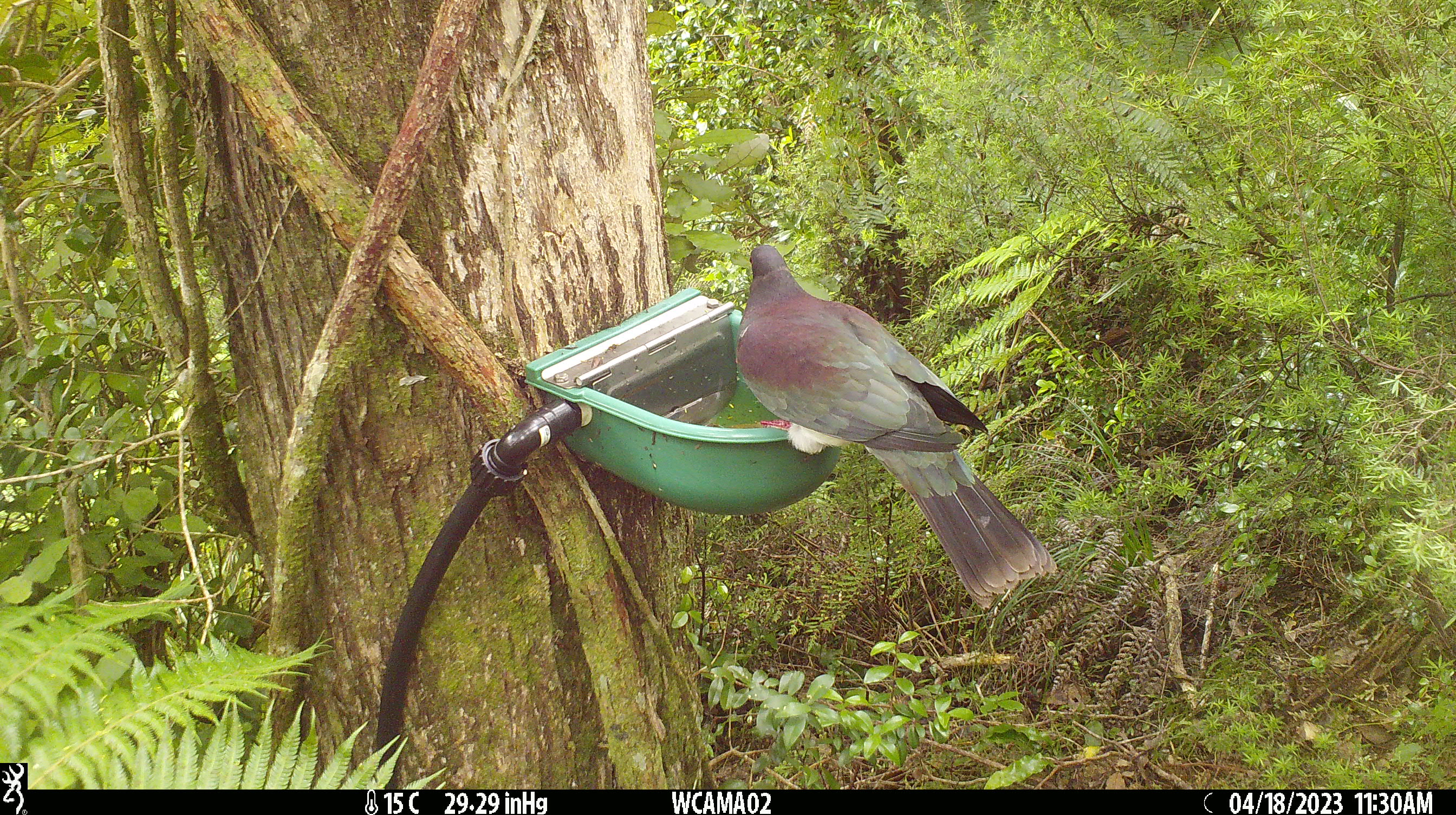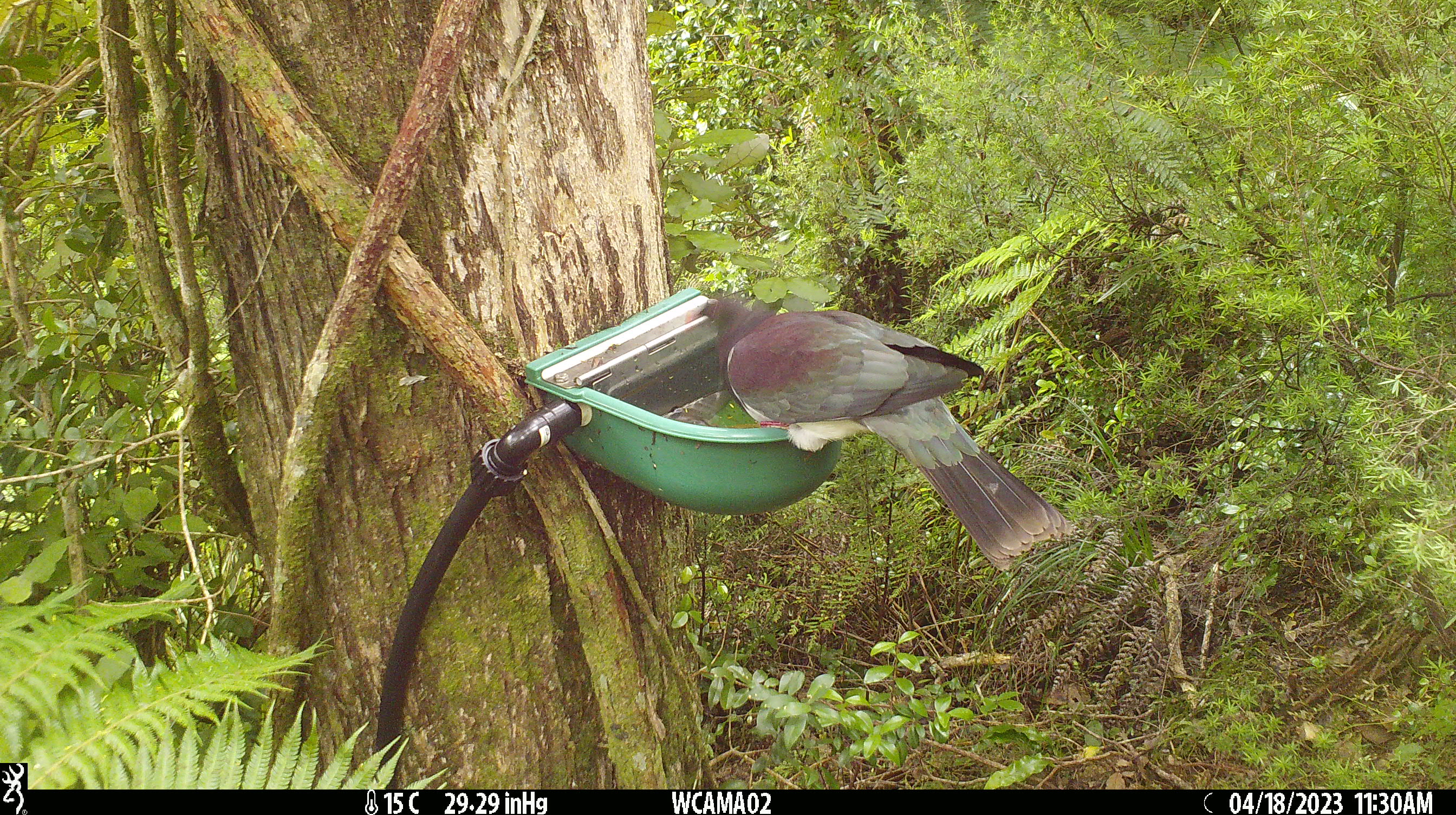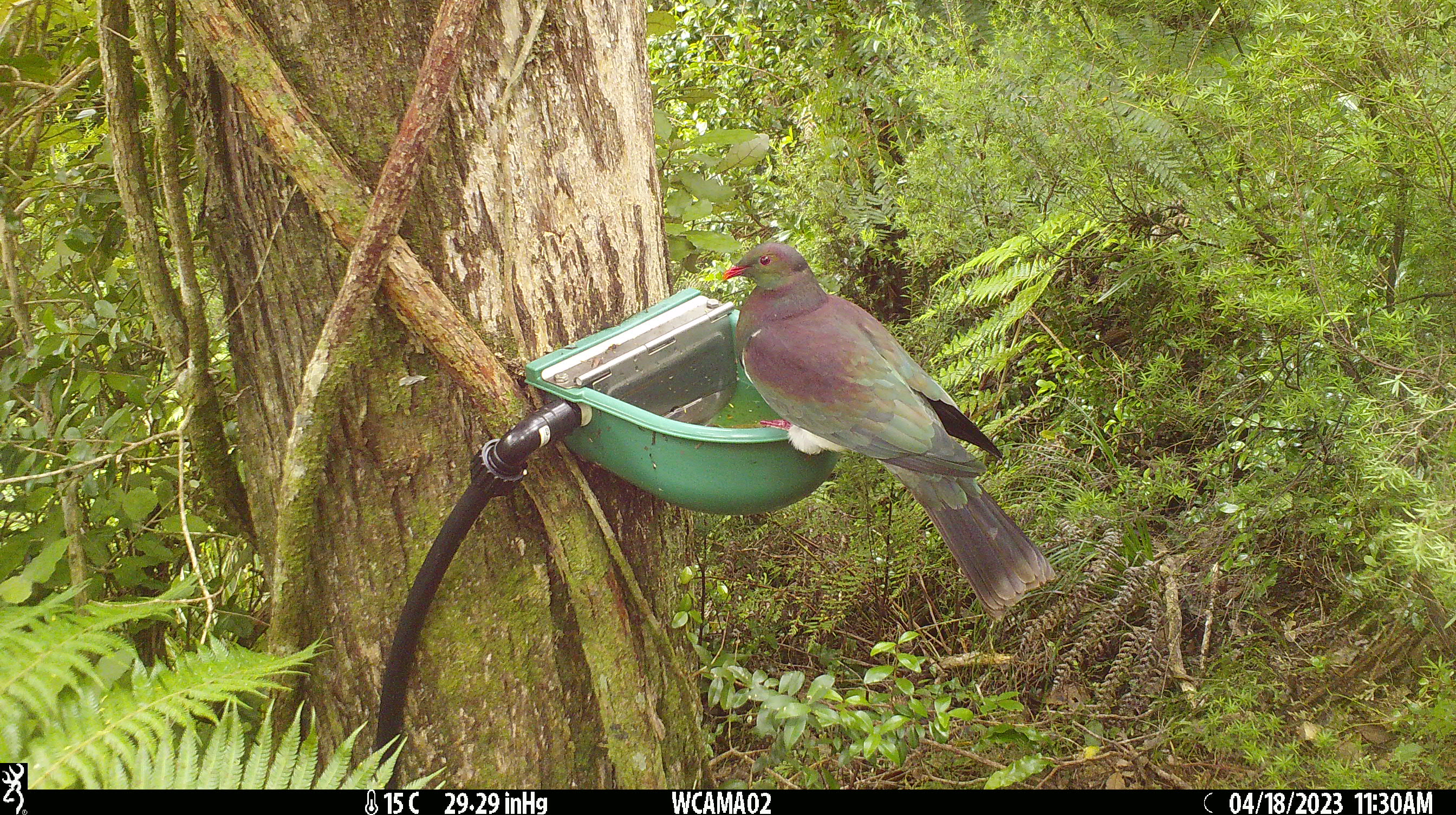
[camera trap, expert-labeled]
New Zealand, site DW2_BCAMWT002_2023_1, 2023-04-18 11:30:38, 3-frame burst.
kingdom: Animalia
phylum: Chordata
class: Aves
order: Columbiformes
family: Columbidae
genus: Hemiphaga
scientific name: Hemiphaga novaeseelandiae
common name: new zealand pigeon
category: kereru